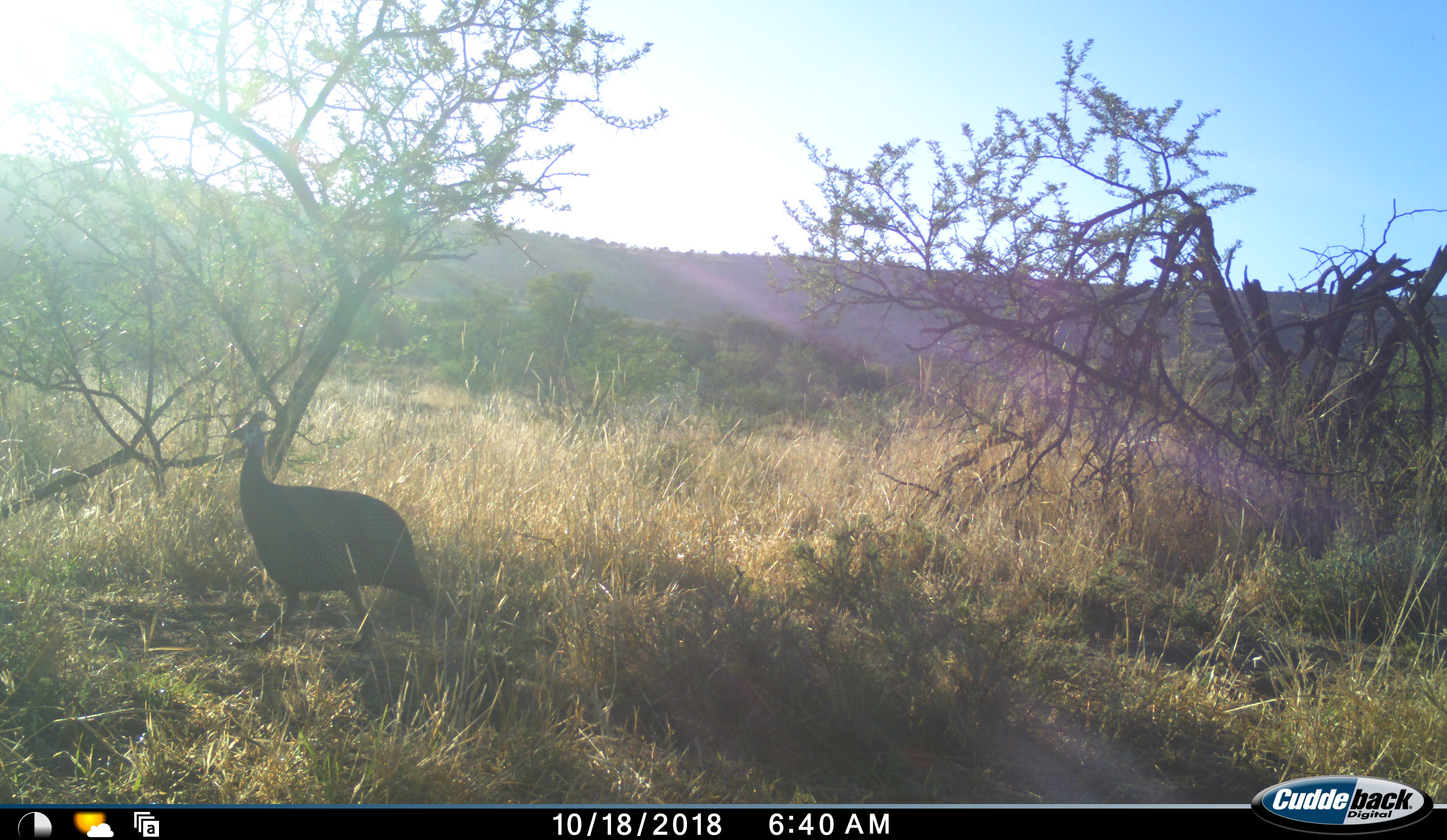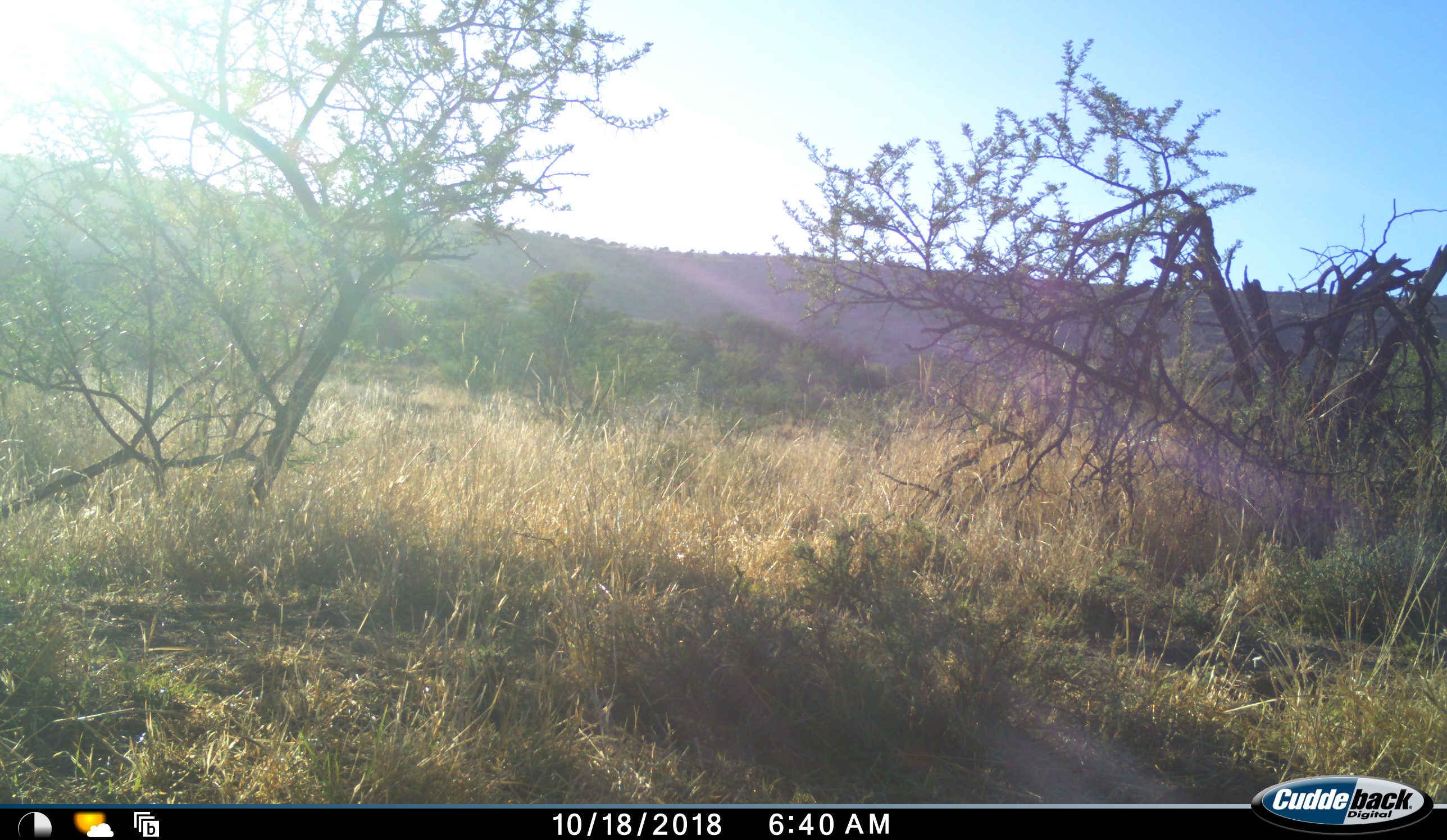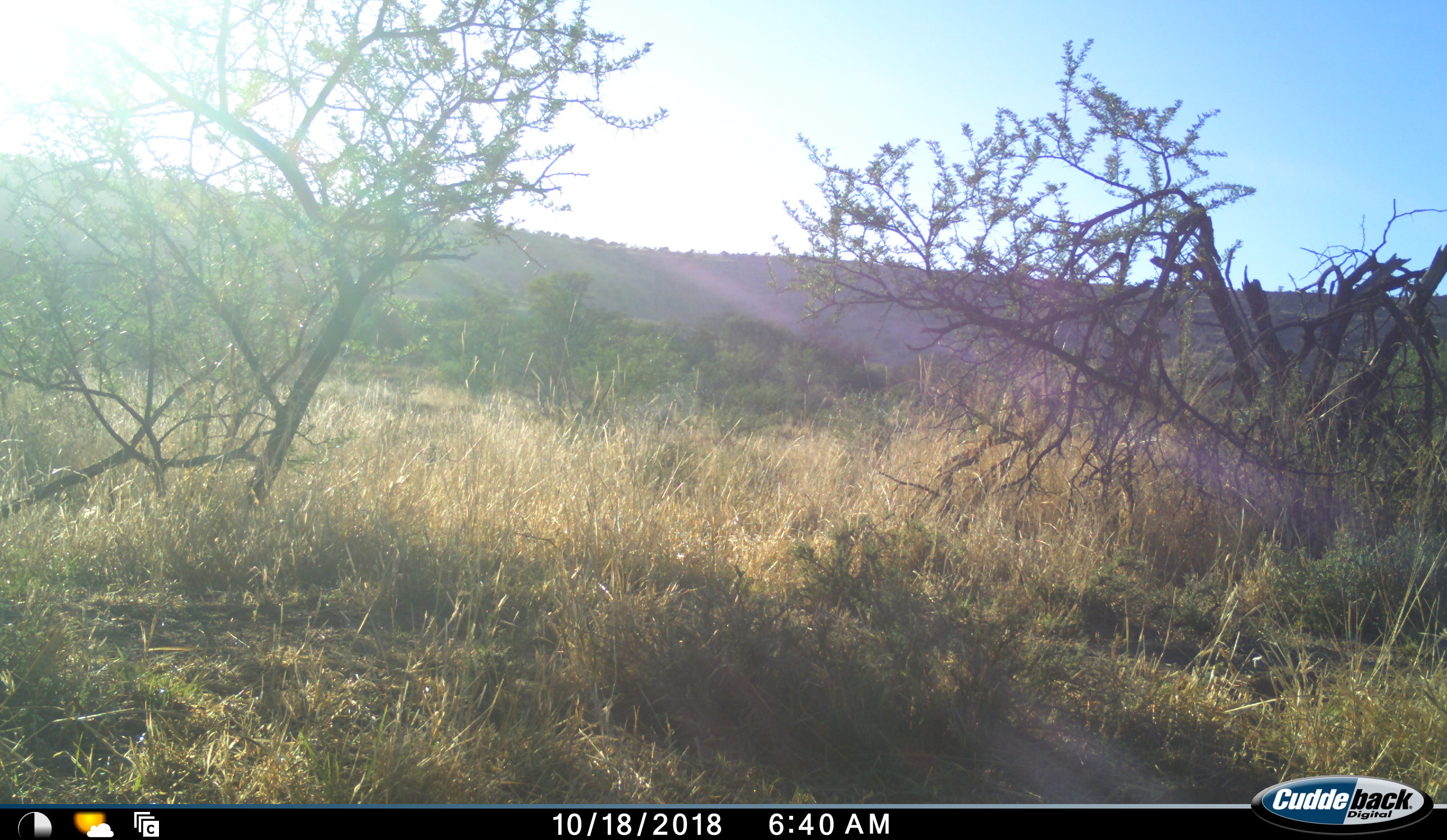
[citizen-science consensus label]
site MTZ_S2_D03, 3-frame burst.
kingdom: Animalia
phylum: Chordata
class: Aves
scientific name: Aves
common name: bird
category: birdother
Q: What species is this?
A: Birdother (bird) (Aves).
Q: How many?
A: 1.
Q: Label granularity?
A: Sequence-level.